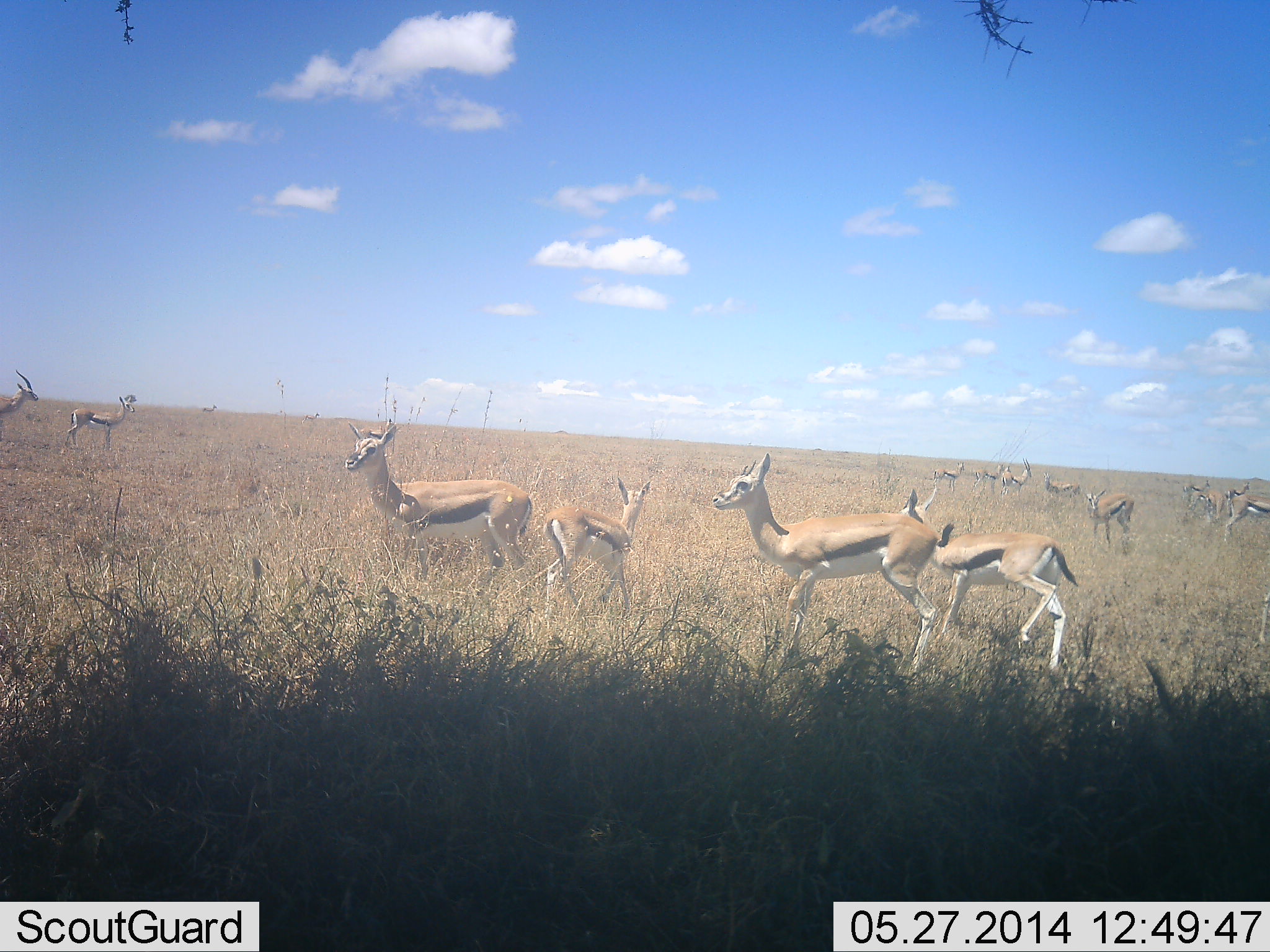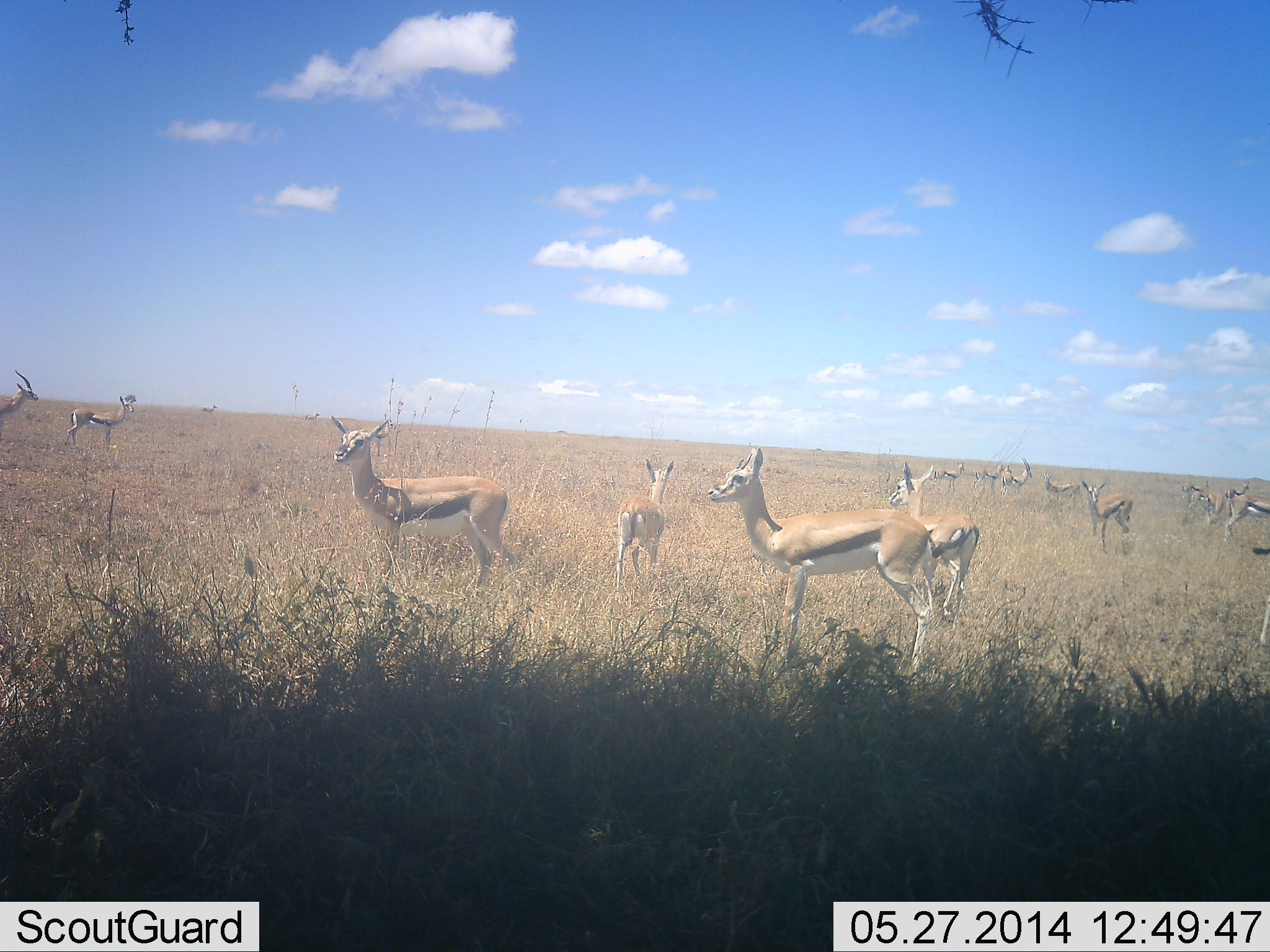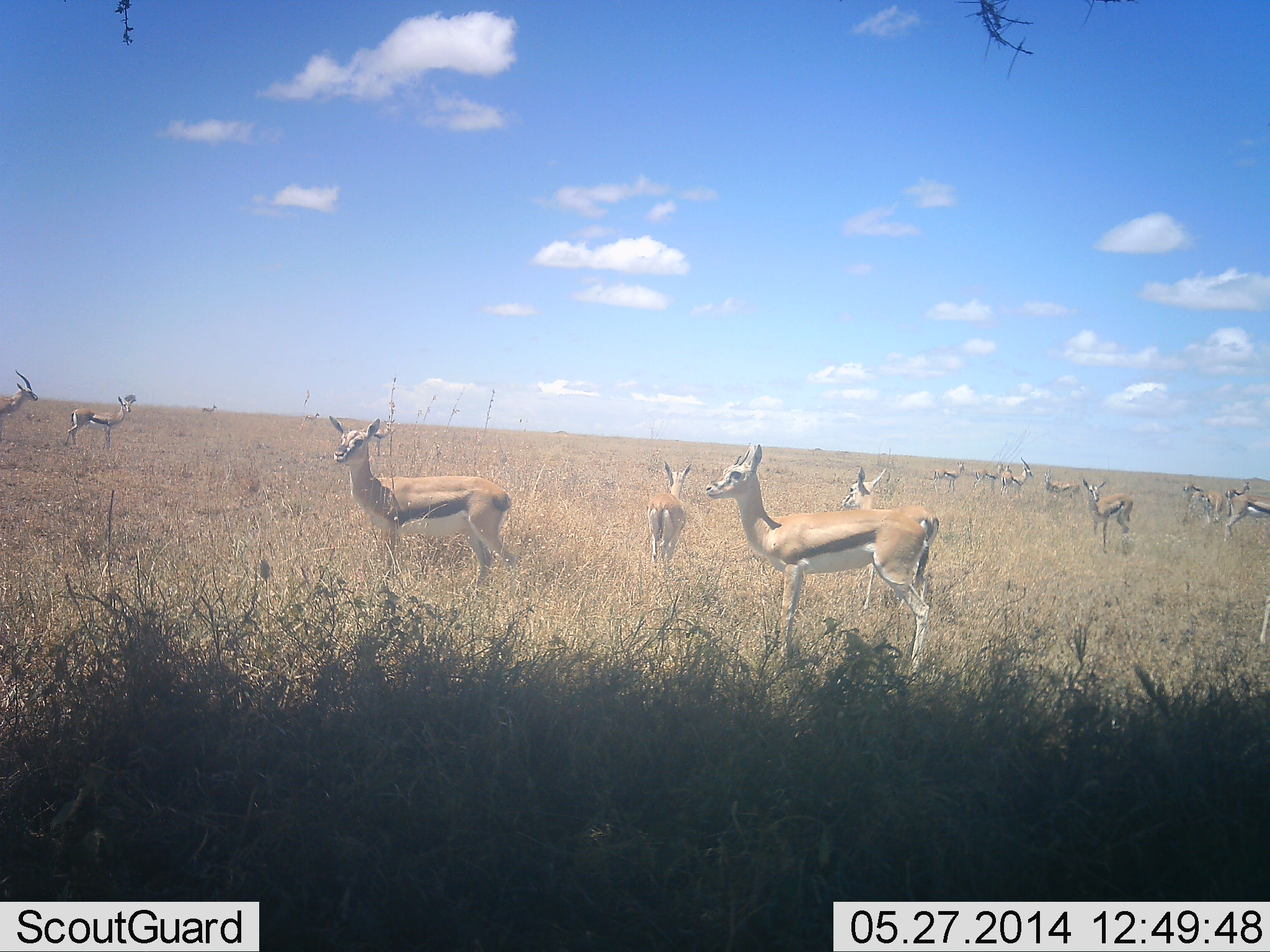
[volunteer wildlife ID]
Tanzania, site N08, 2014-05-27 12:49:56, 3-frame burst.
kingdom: Animalia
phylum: Chordata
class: Mammalia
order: Artiodactyla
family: Bovidae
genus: Eudorcas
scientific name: Eudorcas thomsonii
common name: thomson's gazelle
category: gazellethomsons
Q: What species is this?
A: Gazellethomsons (thomson's gazelle) (Eudorcas thomsonii).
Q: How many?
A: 11-50.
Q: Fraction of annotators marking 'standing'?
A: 88%.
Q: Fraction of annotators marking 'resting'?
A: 0%.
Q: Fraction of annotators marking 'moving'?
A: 42%.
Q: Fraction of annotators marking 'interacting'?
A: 12%.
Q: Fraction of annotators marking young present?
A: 27%.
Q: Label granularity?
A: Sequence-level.